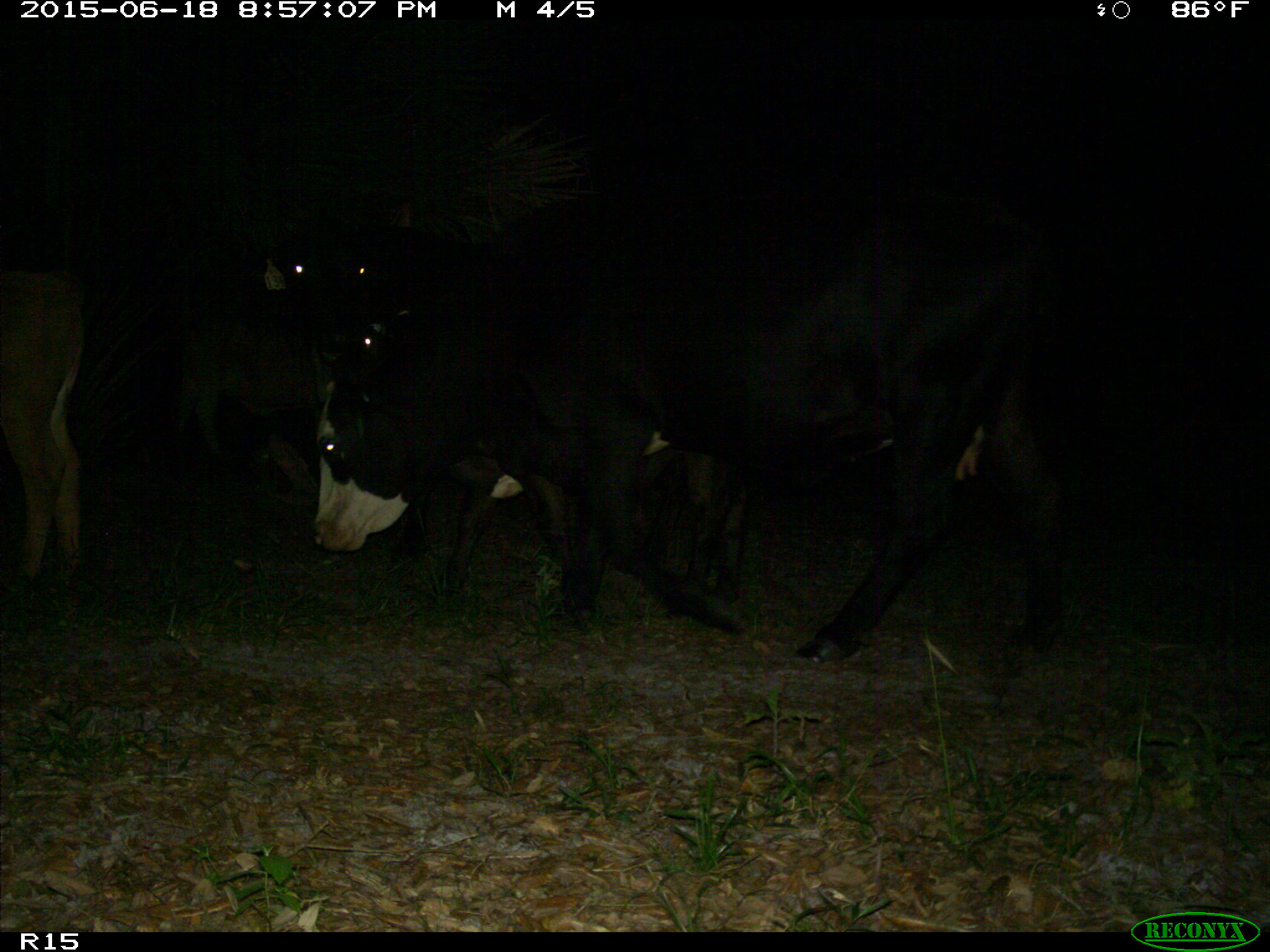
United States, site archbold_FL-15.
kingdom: Animalia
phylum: Chordata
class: Mammalia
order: Artiodactyla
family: Bovidae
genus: Bos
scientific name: Bos taurus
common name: domestic cow